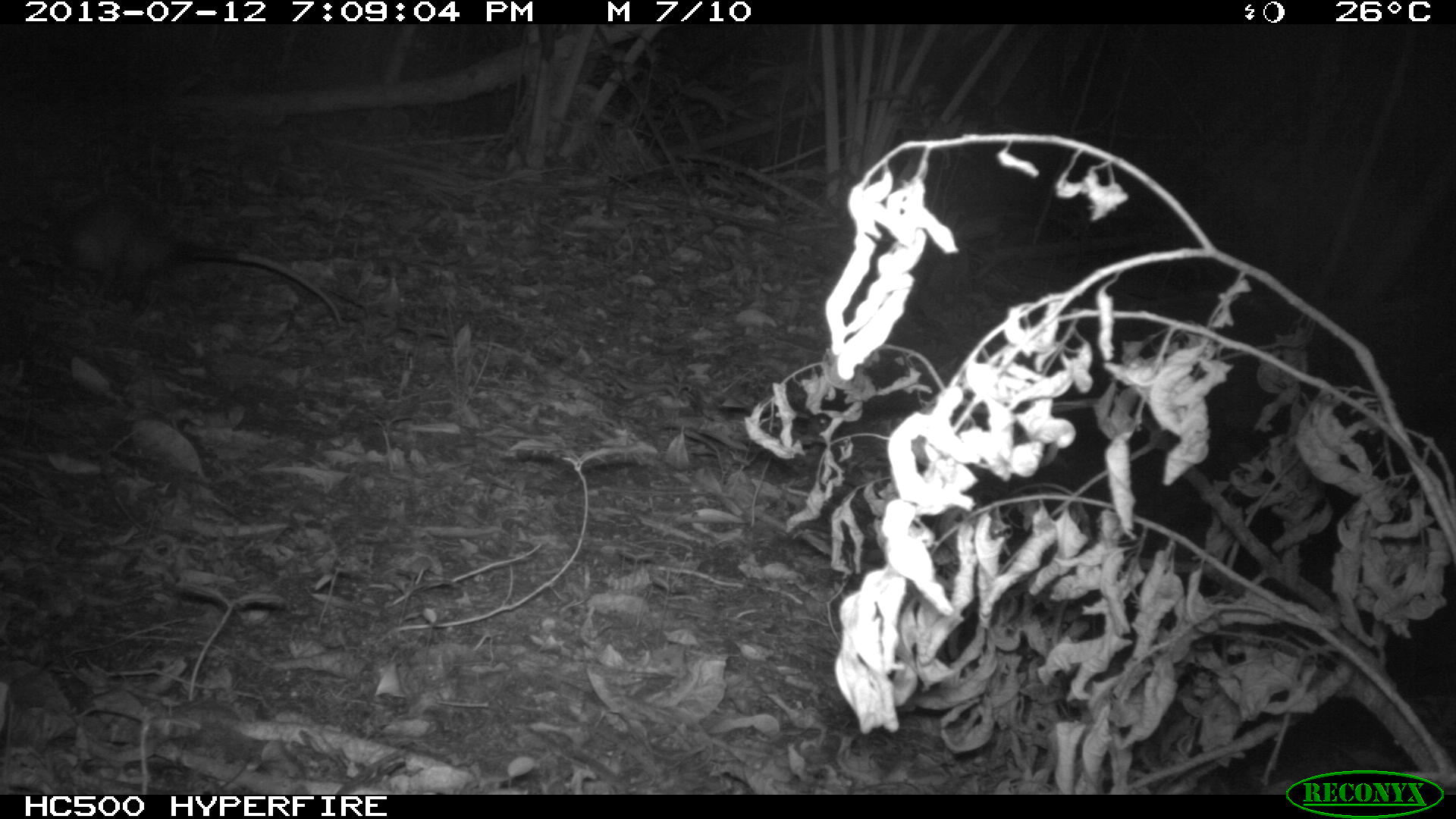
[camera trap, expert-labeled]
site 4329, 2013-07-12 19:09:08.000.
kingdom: Animalia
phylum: Chordata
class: Mammalia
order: Didelphimorphia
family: Didelphidae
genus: Didelphis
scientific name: Didelphis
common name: american opossums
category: didelphis sp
Didelphis sp (american opossums) (Didelphis), count 1.